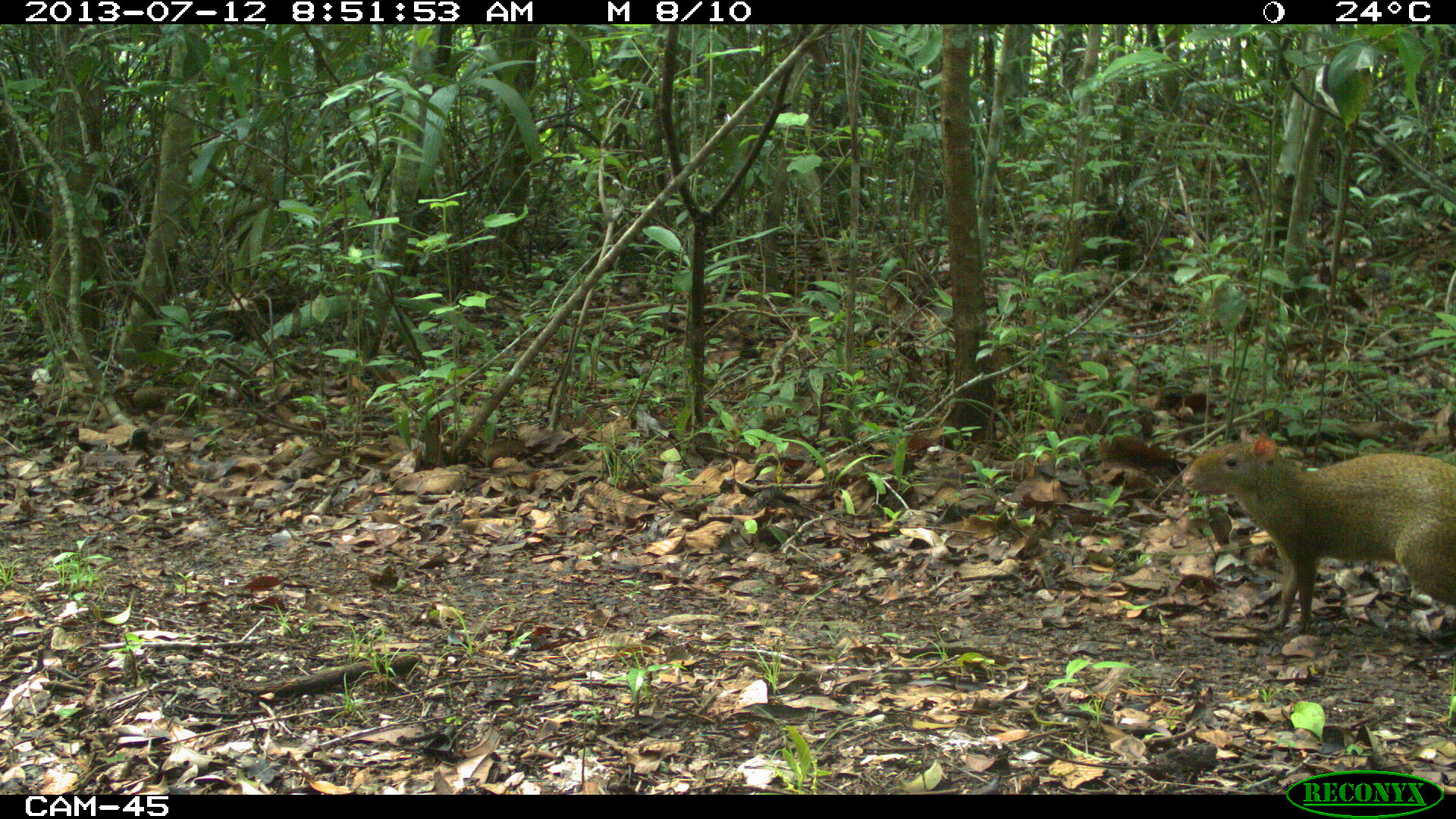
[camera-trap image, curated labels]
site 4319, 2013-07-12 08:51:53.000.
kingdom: Animalia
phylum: Chordata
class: Mammalia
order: Rodentia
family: Dasyproctidae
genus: Dasyprocta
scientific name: Dasyprocta punctata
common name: central american agouti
Dasyprocta punctata (central american agouti), count 1.